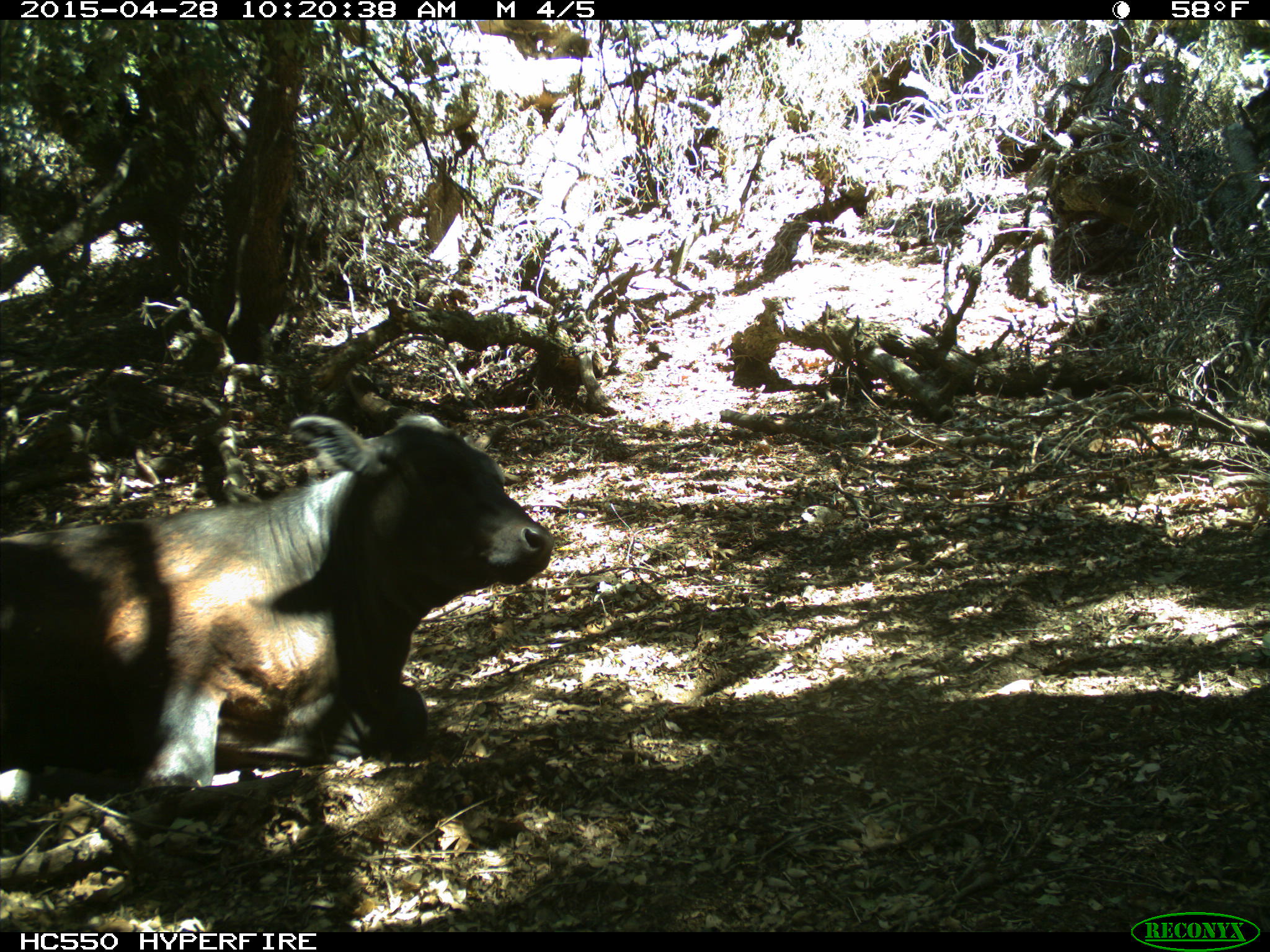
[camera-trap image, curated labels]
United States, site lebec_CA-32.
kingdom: Animalia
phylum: Chordata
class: Mammalia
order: Artiodactyla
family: Bovidae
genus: Bos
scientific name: Bos taurus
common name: domestic cow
Bos taurus (domestic cow).